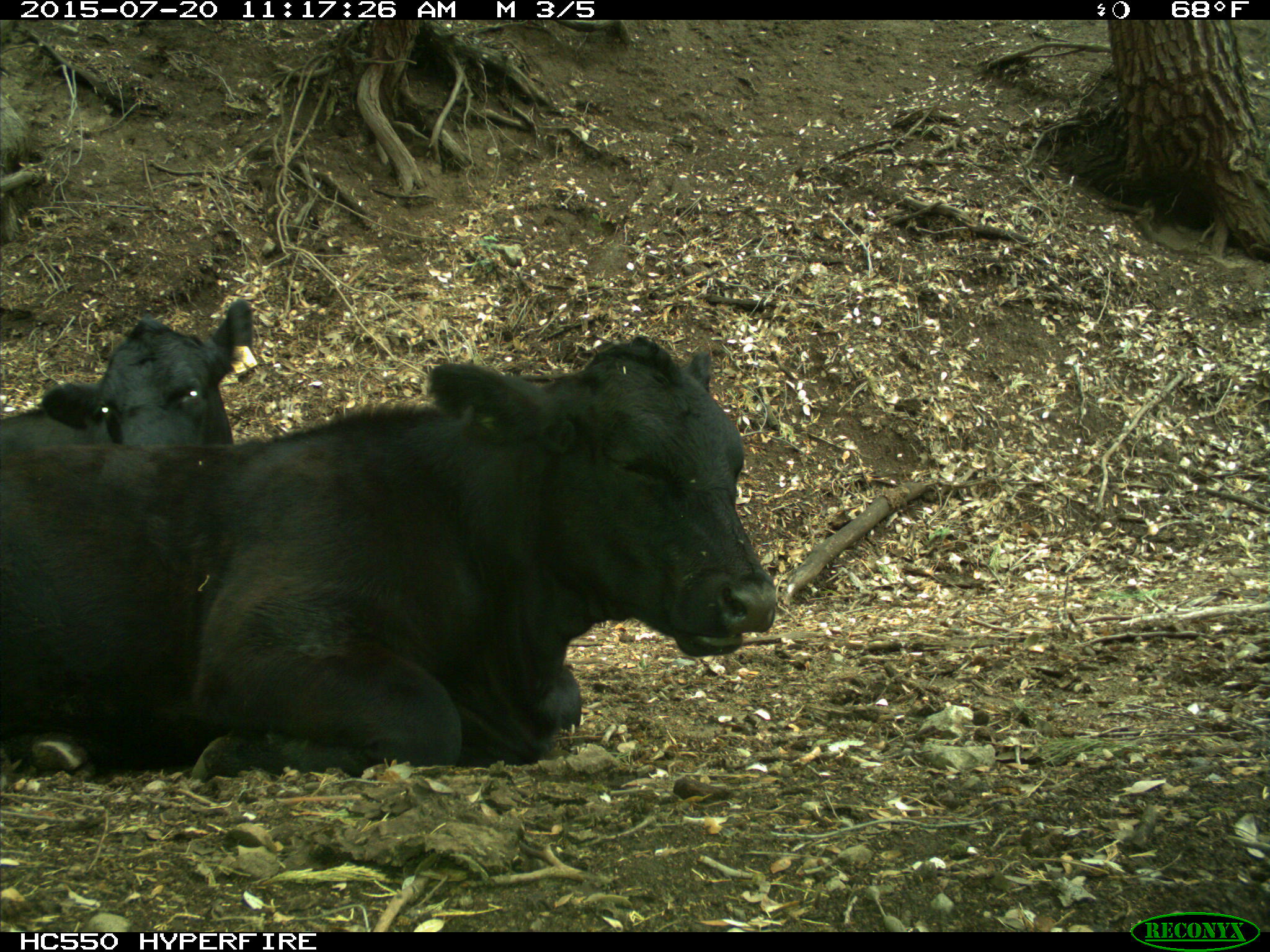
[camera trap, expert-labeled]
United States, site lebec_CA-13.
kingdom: Animalia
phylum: Chordata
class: Mammalia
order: Artiodactyla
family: Bovidae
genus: Bos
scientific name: Bos taurus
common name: domestic cow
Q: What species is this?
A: Bos taurus (domestic cow).